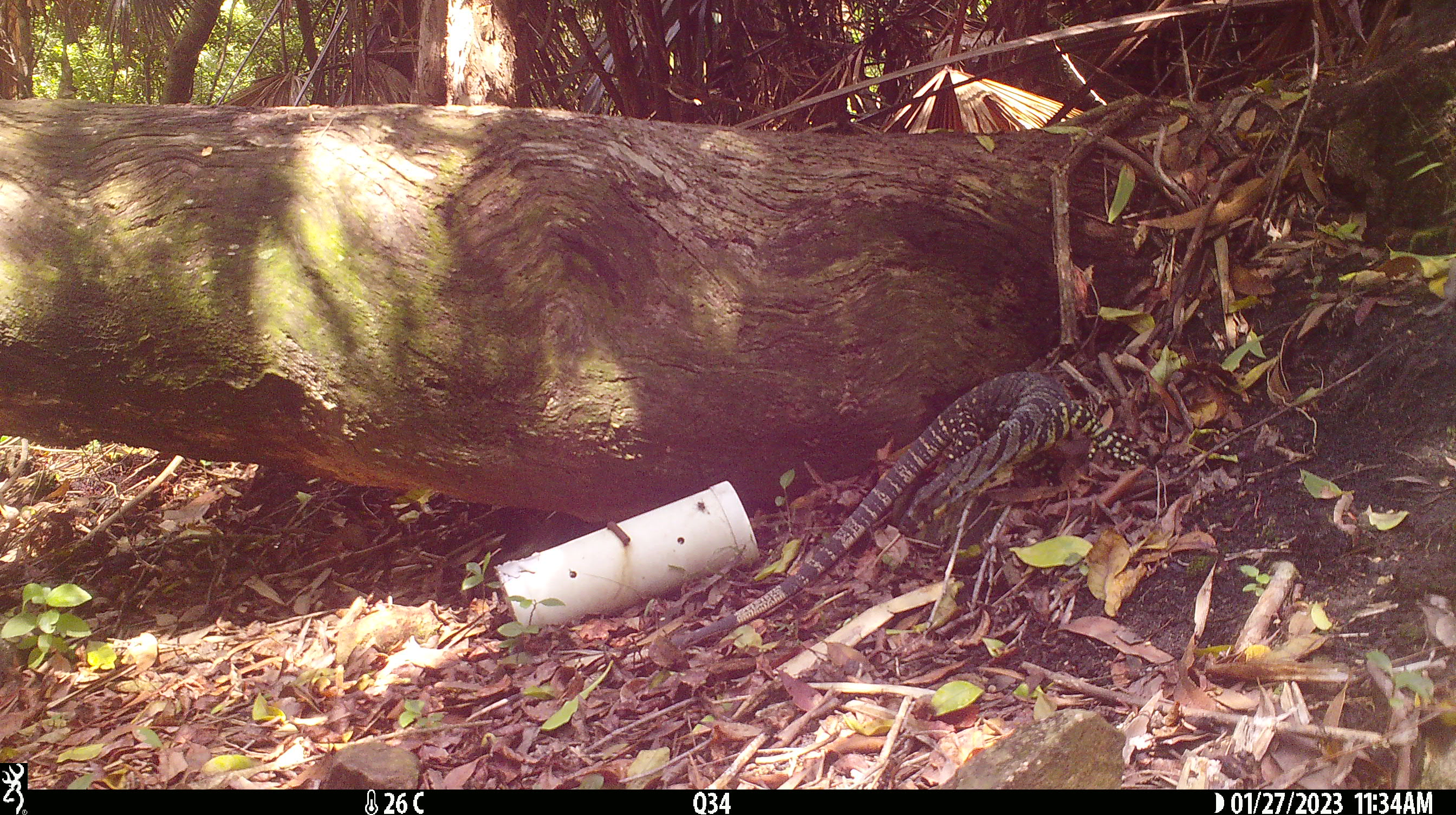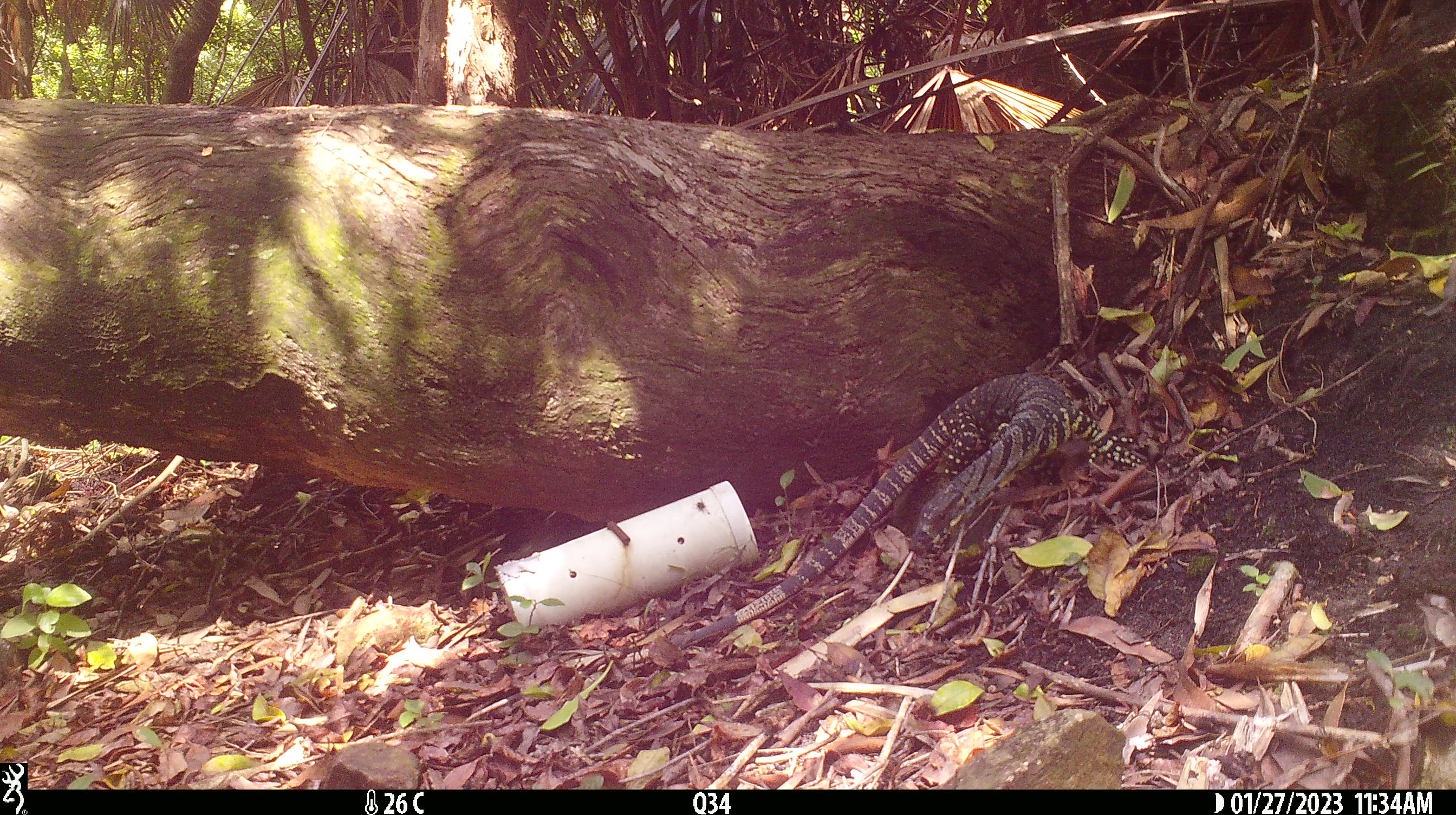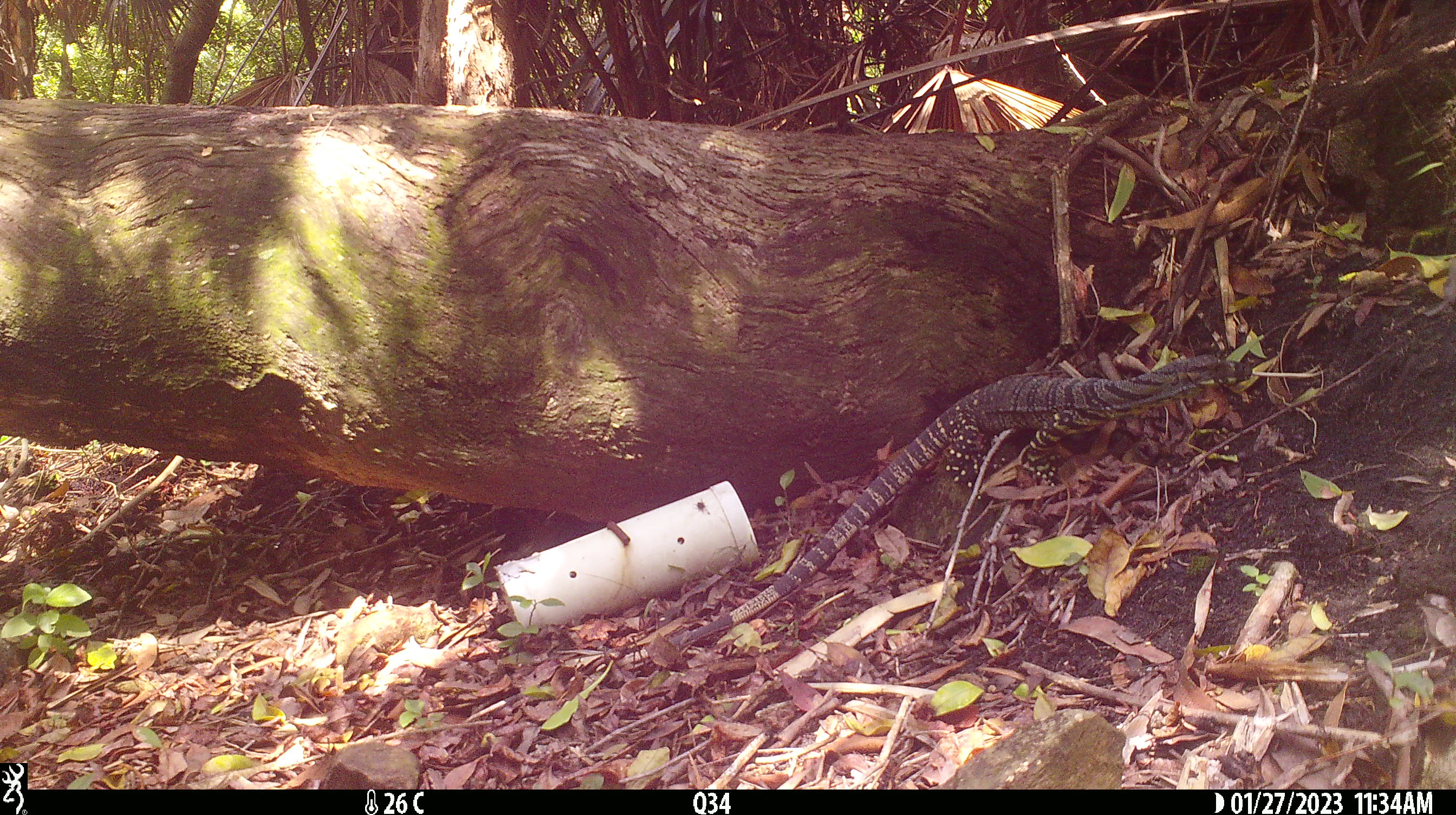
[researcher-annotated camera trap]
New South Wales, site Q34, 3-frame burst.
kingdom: Animalia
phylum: Chordata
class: Reptilia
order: Squamata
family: Varanidae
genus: Varanus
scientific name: Varanus varius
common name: lace monitor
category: goanna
Goanna (lace monitor) (Varanus varius).